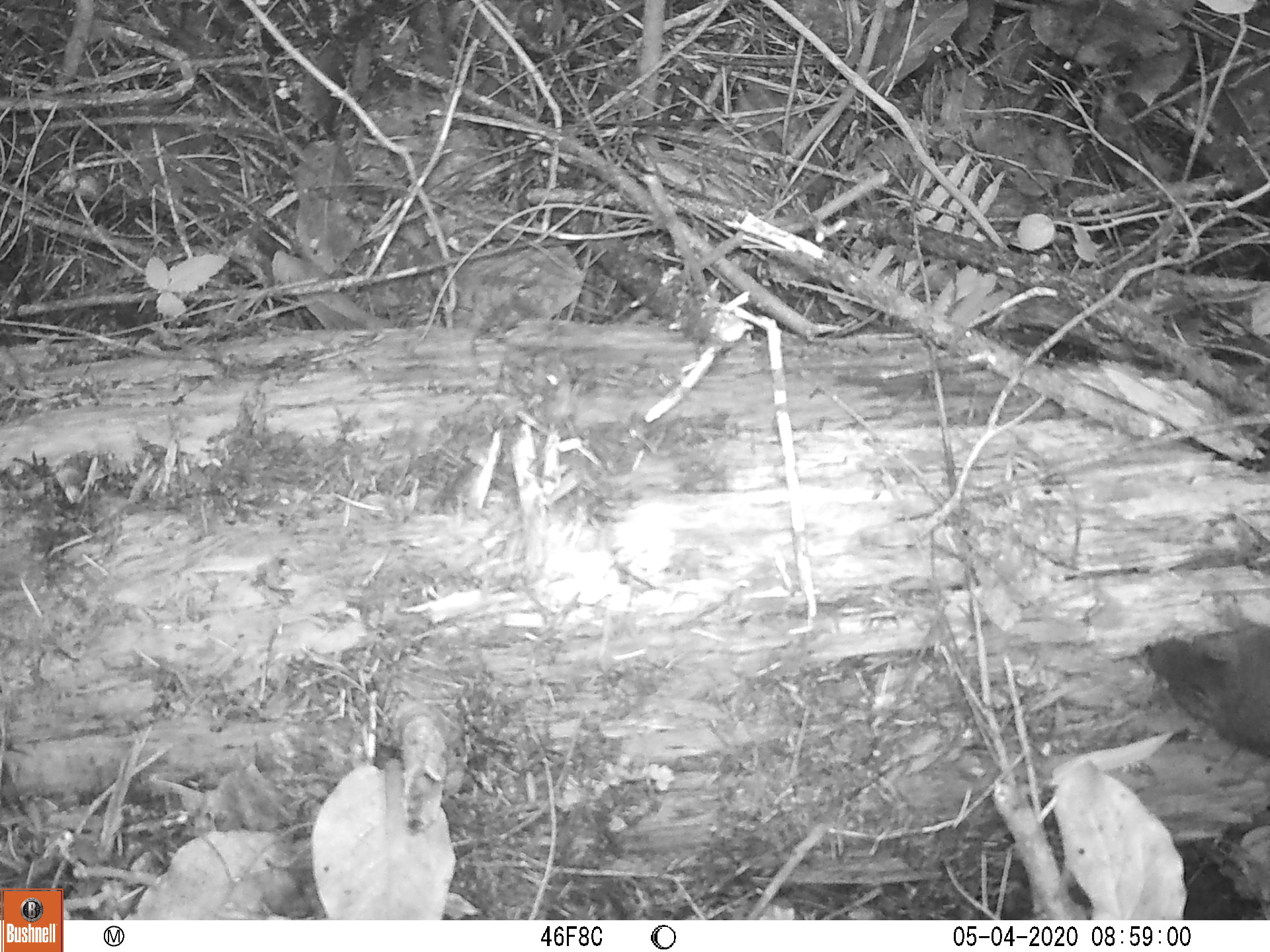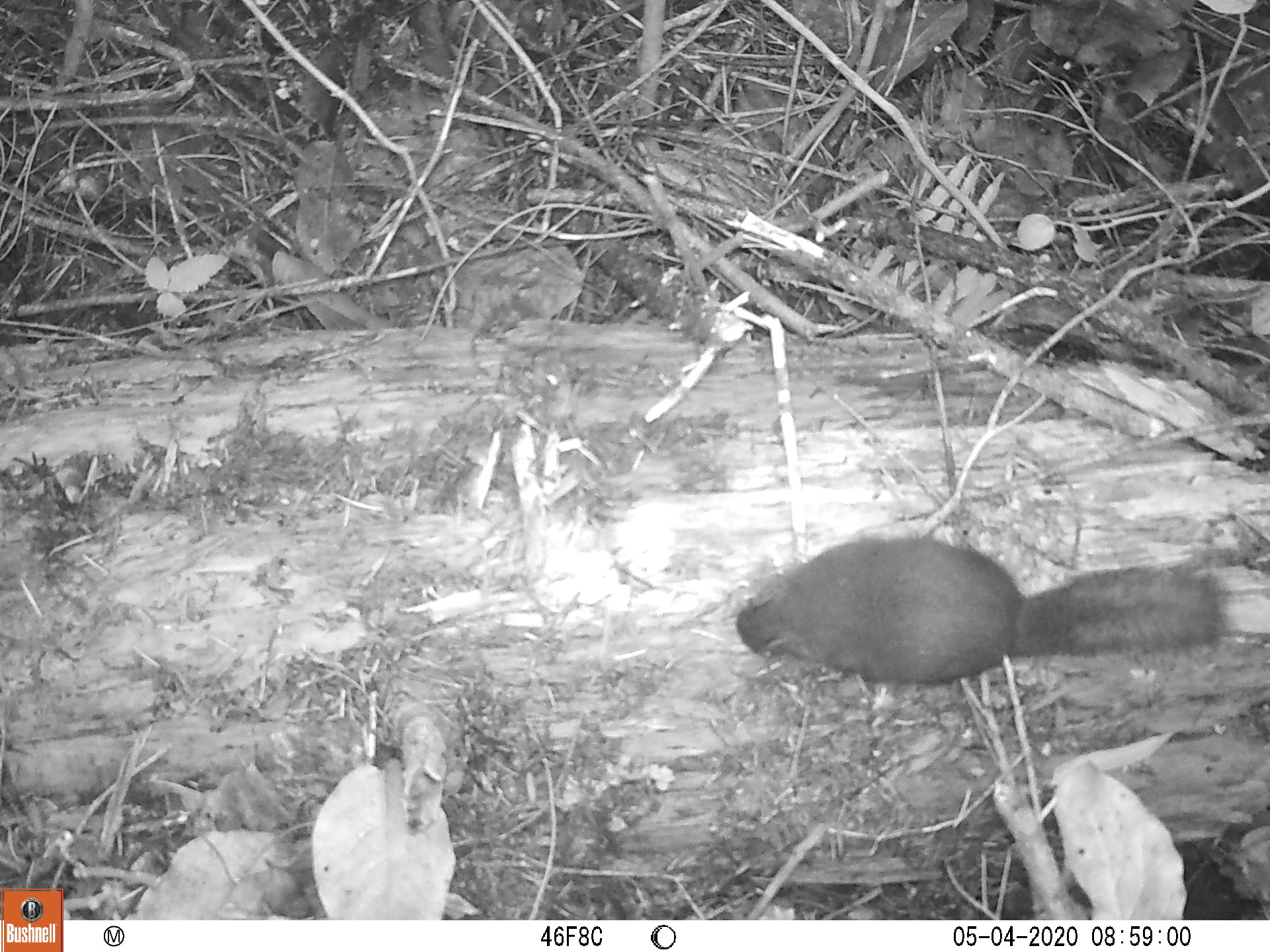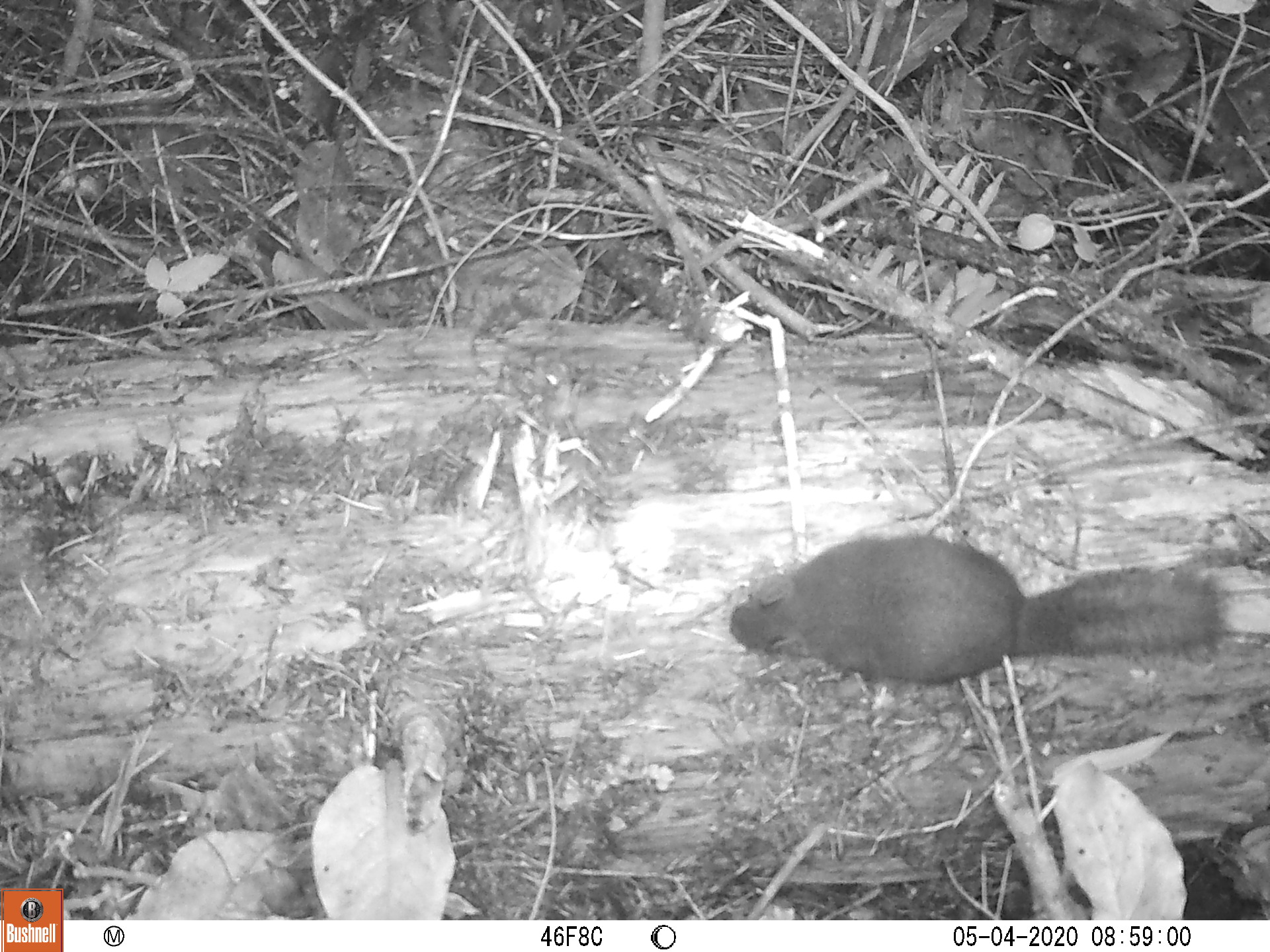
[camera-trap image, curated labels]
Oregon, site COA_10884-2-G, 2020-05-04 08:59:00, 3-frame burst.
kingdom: Animalia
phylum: Chordata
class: Mammalia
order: Rodentia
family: Sciuridae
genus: Tamiasciurus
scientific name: Tamiasciurus douglasii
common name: douglas squirrel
Douglas squirrel (Tamiasciurus douglasii).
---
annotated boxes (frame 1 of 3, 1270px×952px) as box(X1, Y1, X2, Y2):
douglas squirrel: box(1133, 619, 1263, 757)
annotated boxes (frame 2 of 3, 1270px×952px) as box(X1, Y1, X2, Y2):
douglas squirrel: box(716, 539, 1229, 691)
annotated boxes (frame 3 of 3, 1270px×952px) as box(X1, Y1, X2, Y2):
douglas squirrel: box(716, 524, 1229, 688)